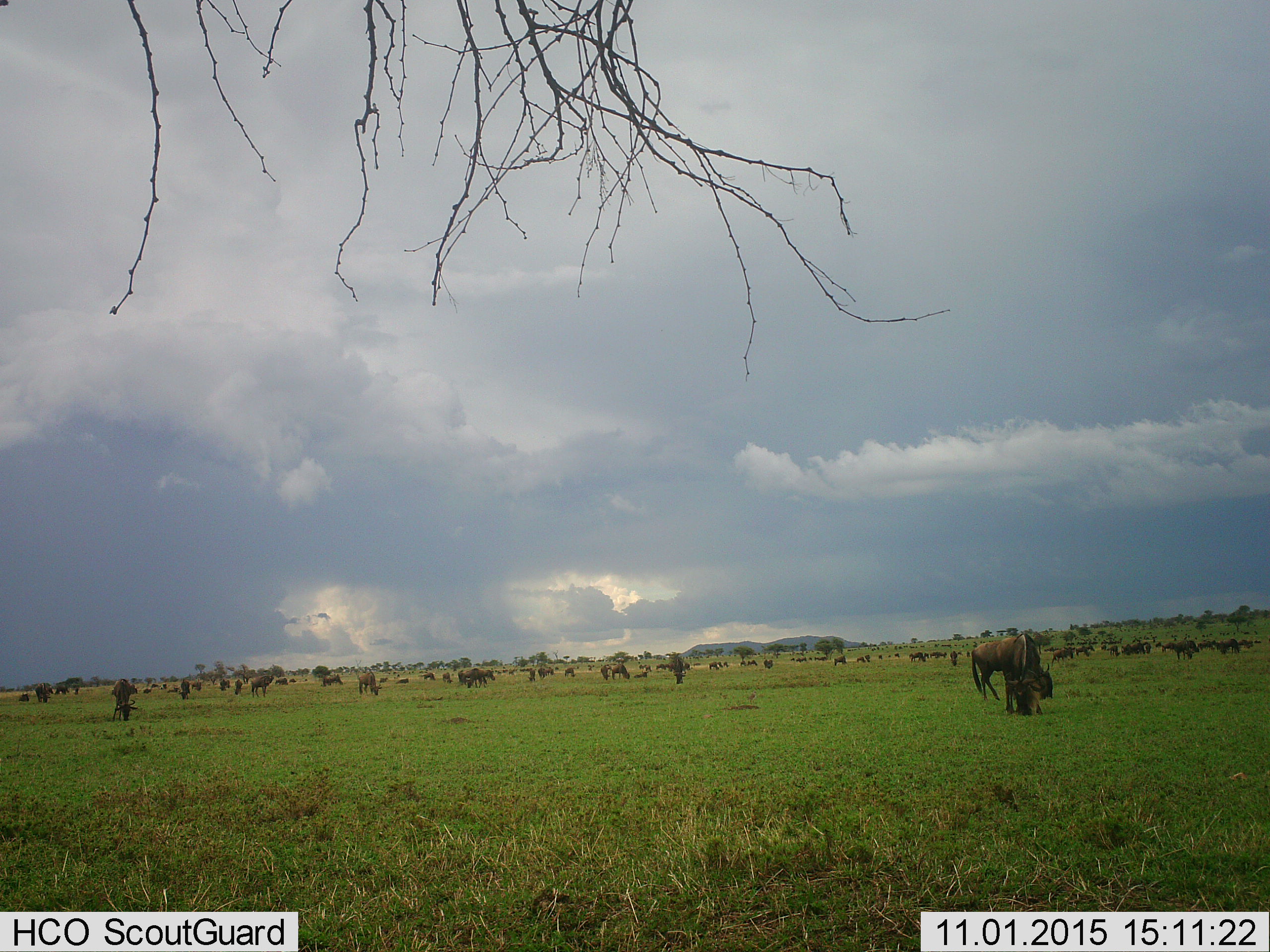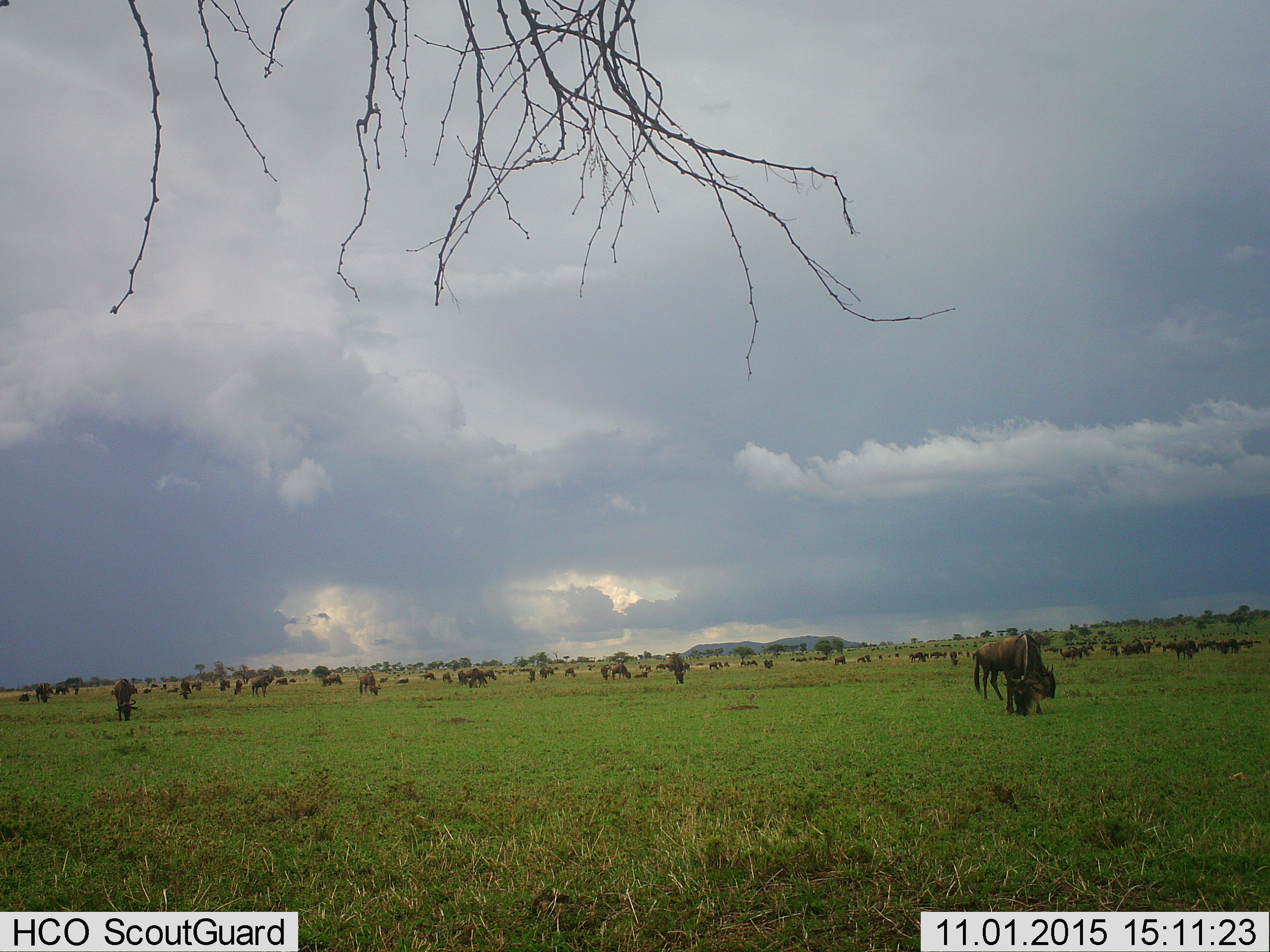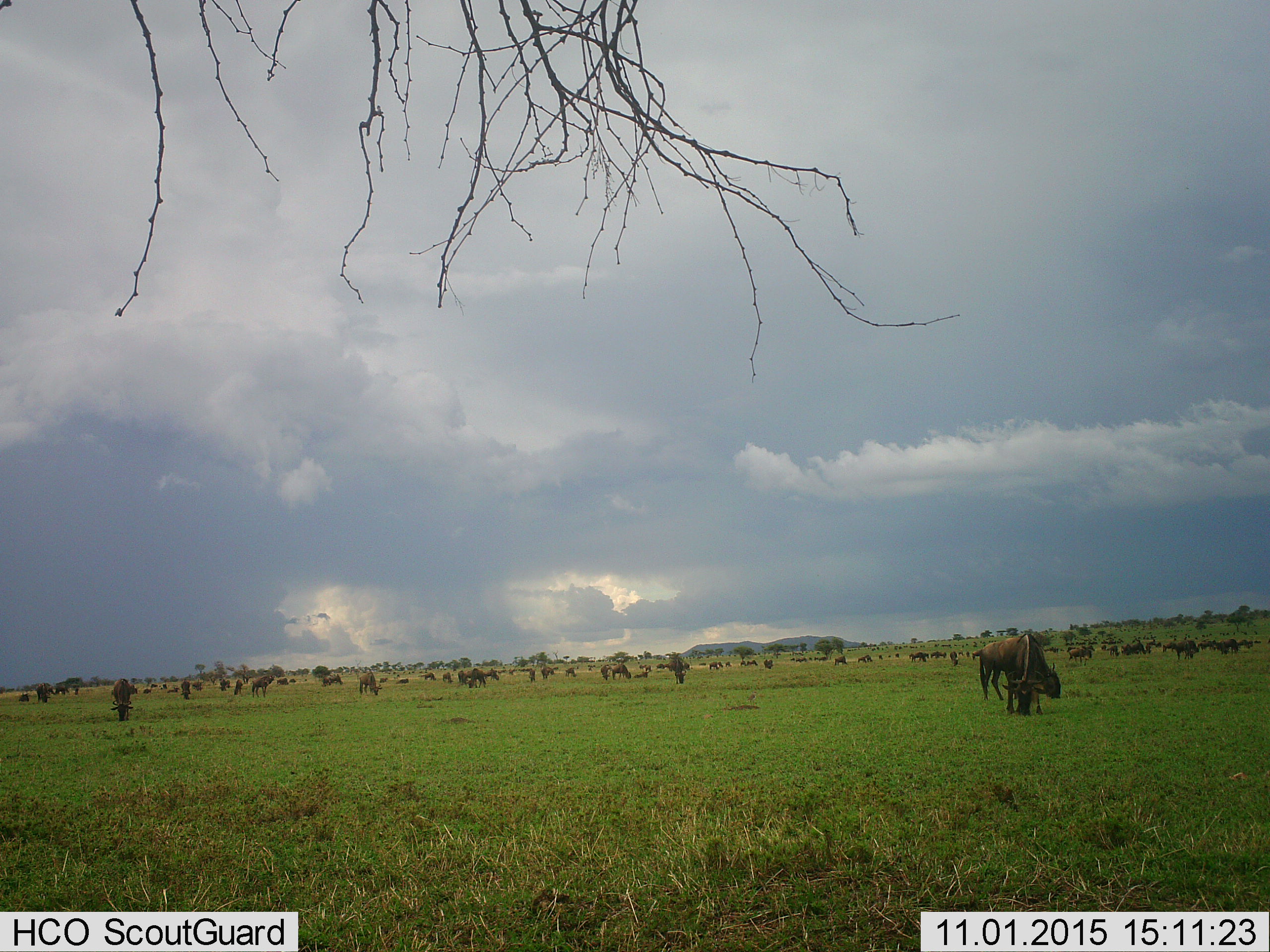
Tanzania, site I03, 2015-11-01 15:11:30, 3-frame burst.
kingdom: Animalia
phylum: Chordata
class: Mammalia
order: Artiodactyla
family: Bovidae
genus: Connochaetes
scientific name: Connochaetes taurinus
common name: blue wildebeest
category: wildebeest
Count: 51+.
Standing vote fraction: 70%.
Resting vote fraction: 50%.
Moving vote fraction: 60%.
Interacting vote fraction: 10%.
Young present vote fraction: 30%.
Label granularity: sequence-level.